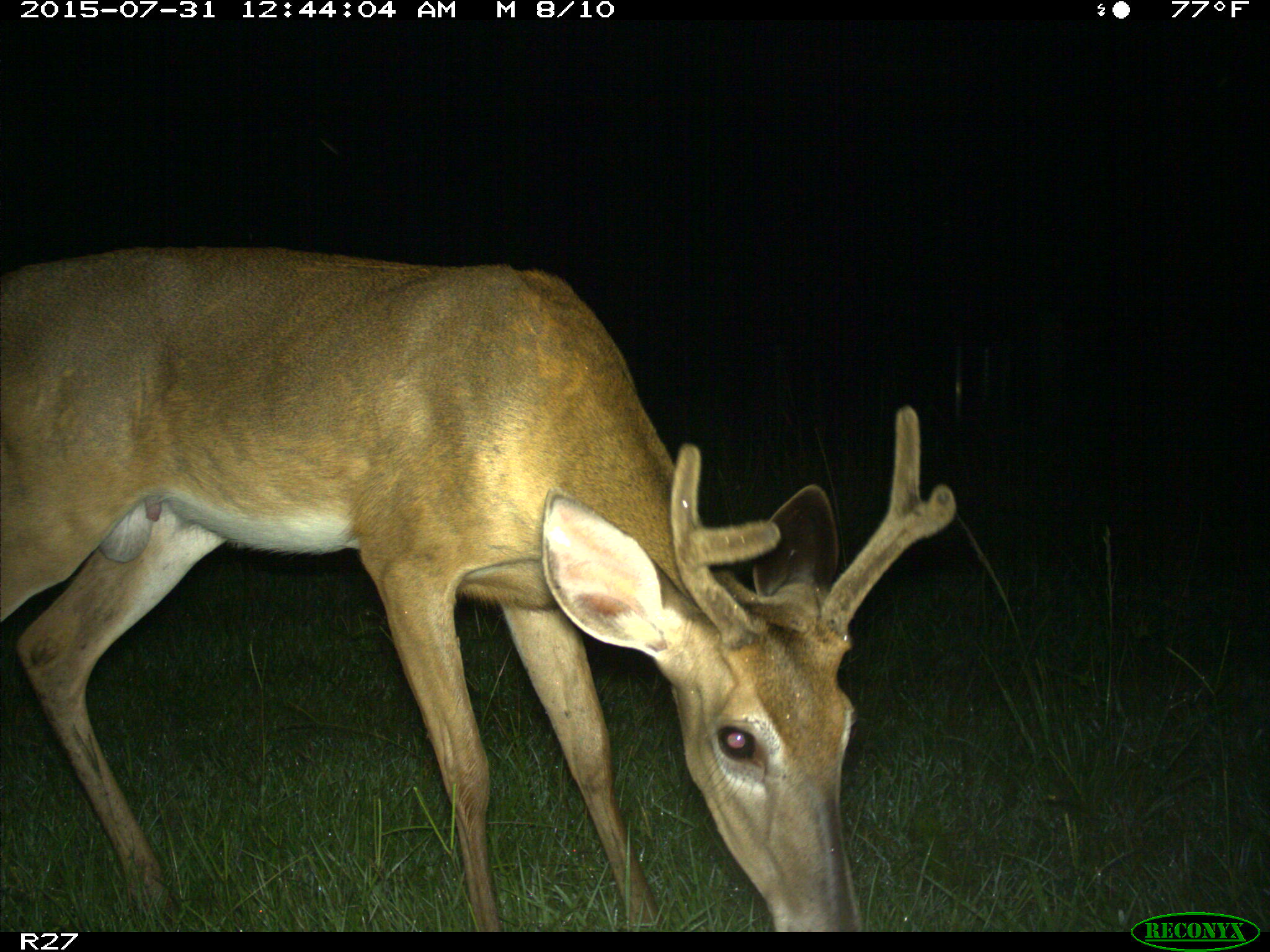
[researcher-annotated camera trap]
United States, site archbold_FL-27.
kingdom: Animalia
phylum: Chordata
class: Mammalia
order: Artiodactyla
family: Cervidae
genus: Odocoileus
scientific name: Odocoileus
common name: deer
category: unidentified deer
Unidentified deer (deer) (Odocoileus).